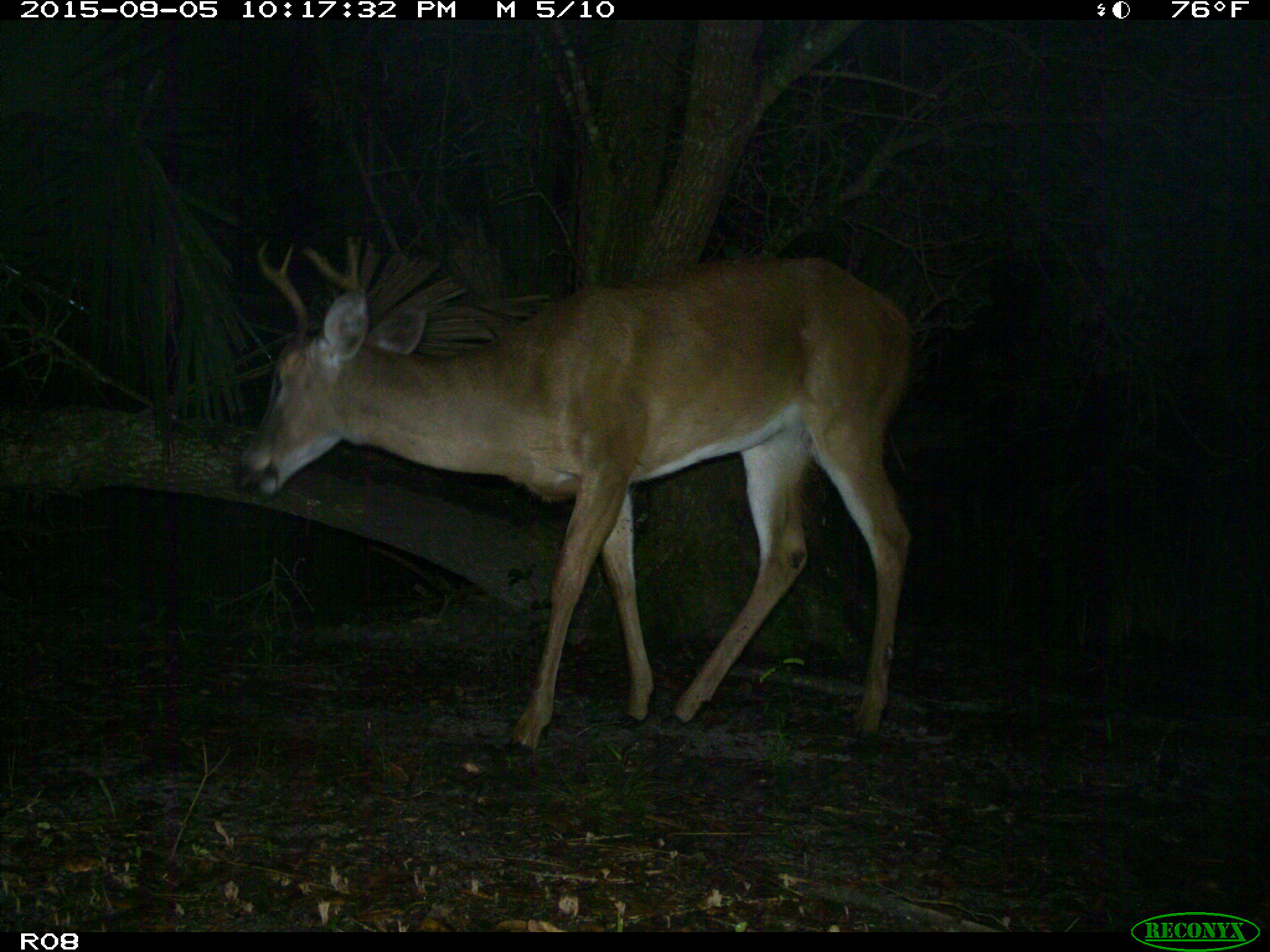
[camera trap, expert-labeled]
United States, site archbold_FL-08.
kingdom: Animalia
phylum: Chordata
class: Mammalia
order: Artiodactyla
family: Cervidae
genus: Odocoileus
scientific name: Odocoileus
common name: deer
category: unidentified deer